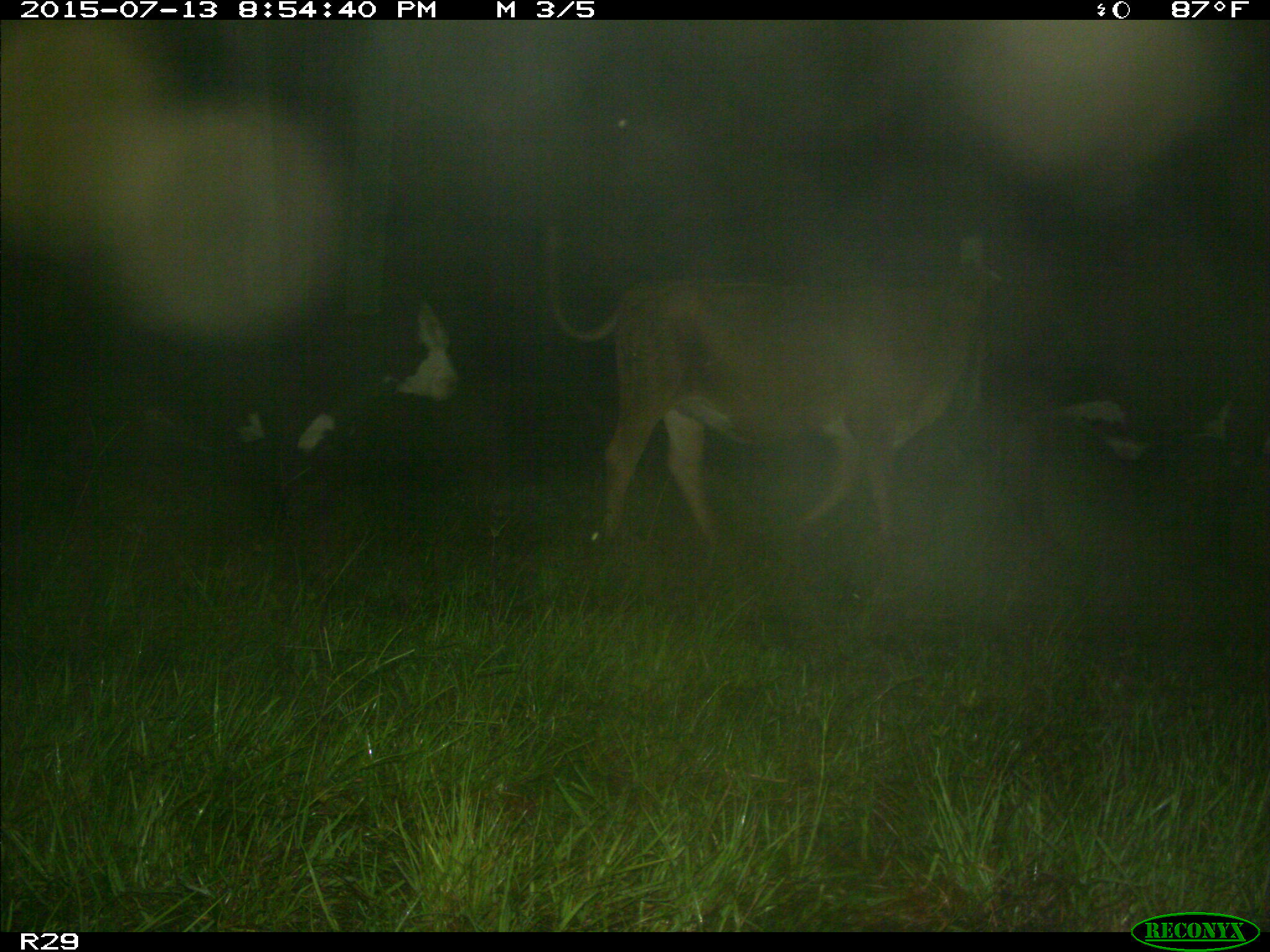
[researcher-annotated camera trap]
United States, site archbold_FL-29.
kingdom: Animalia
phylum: Chordata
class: Mammalia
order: Artiodactyla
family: Bovidae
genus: Bos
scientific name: Bos taurus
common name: domestic cow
Bos taurus (domestic cow).